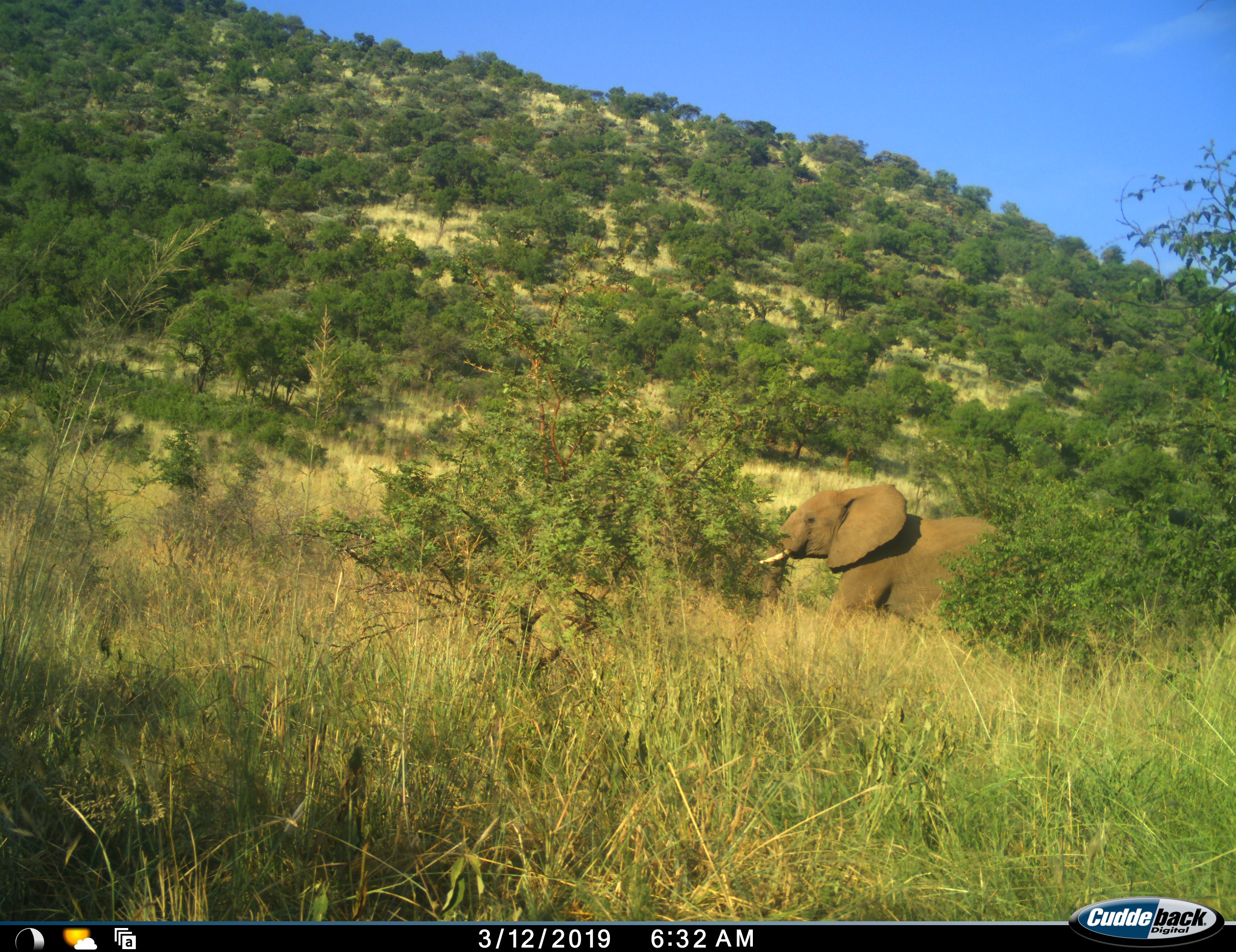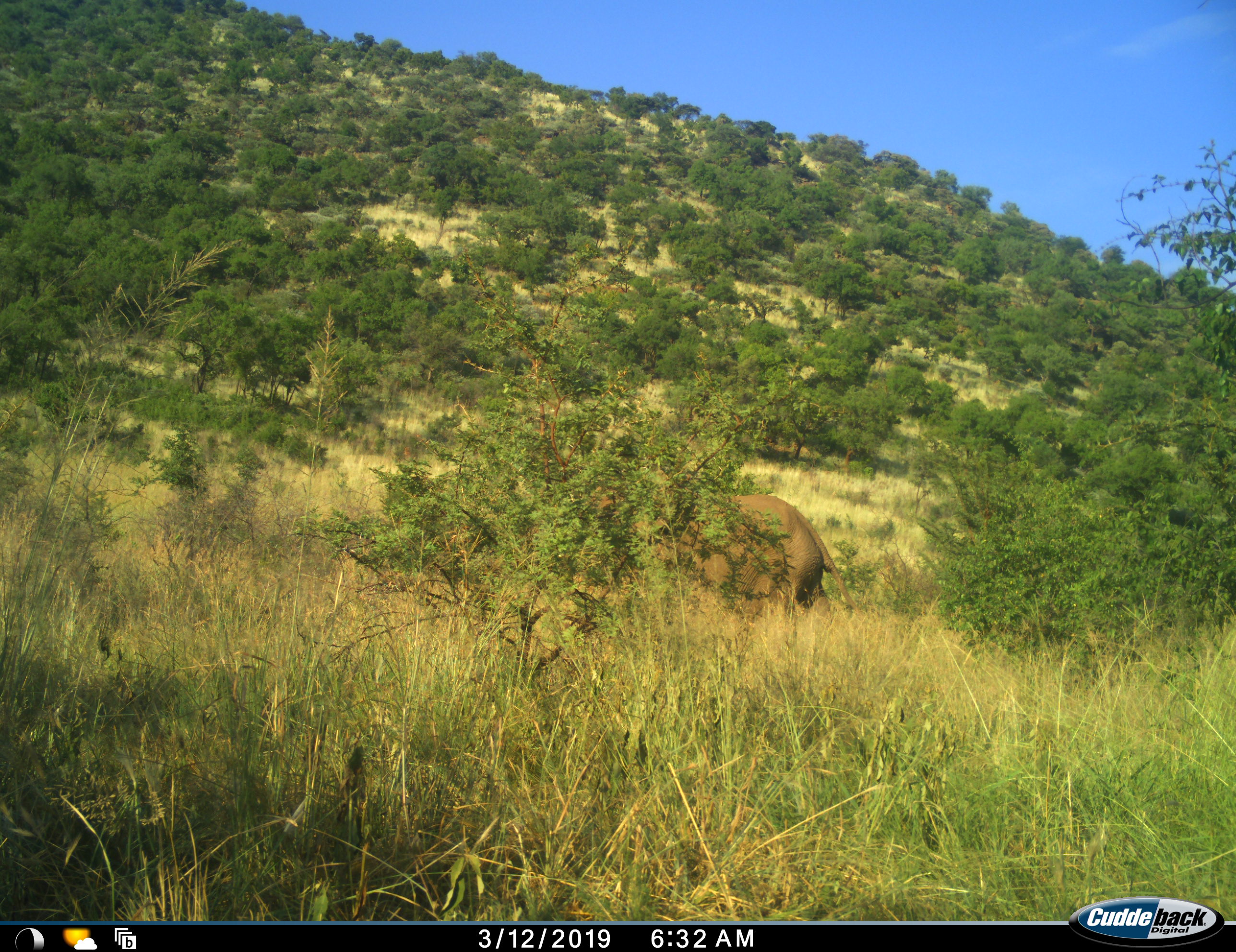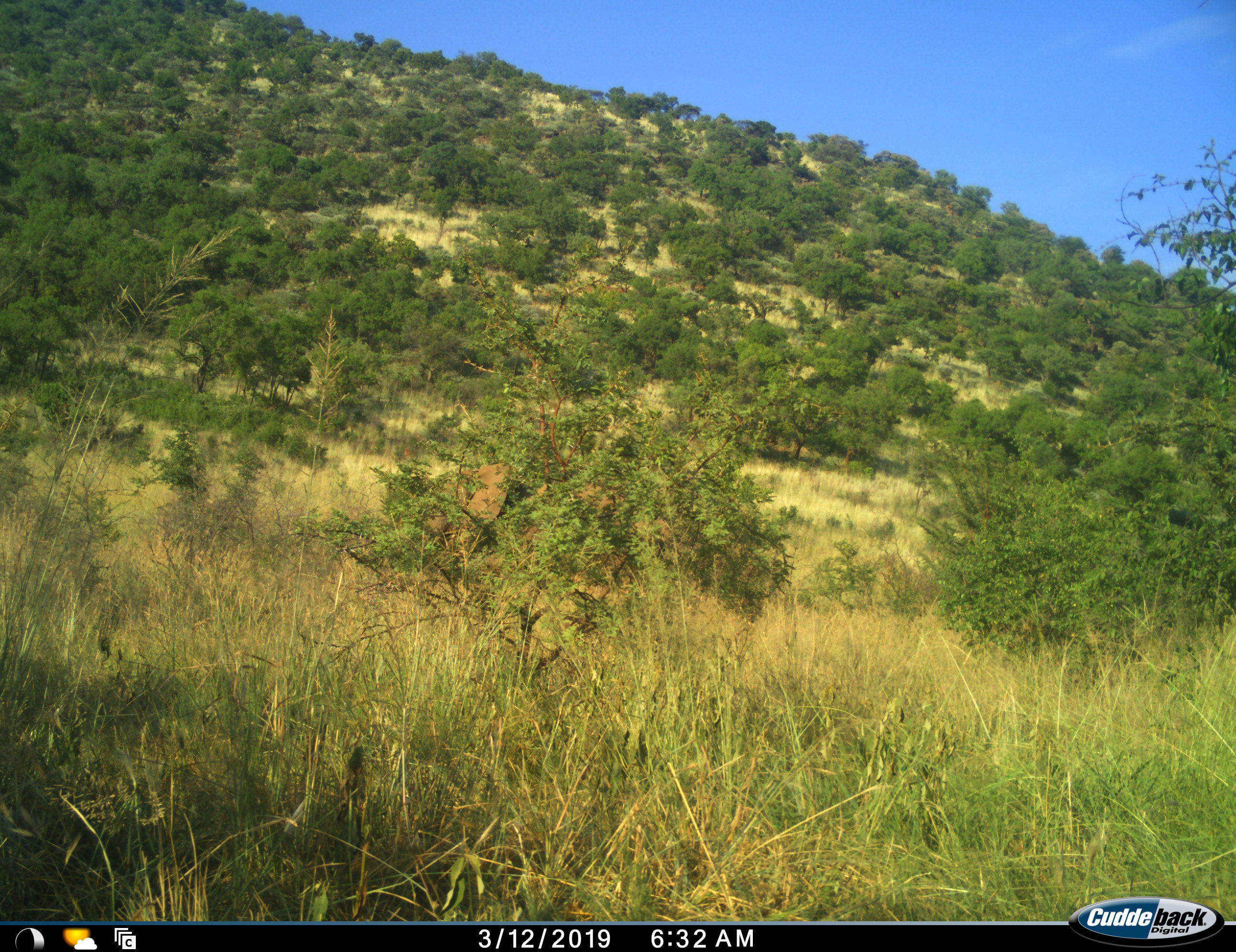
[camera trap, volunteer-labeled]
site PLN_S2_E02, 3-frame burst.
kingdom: Animalia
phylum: Chordata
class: Mammalia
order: Proboscidea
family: Elephantidae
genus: Loxodonta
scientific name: Loxodonta africana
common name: african bush elephant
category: elephant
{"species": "elephant (african bush elephant) (Loxodonta africana)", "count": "1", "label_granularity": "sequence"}